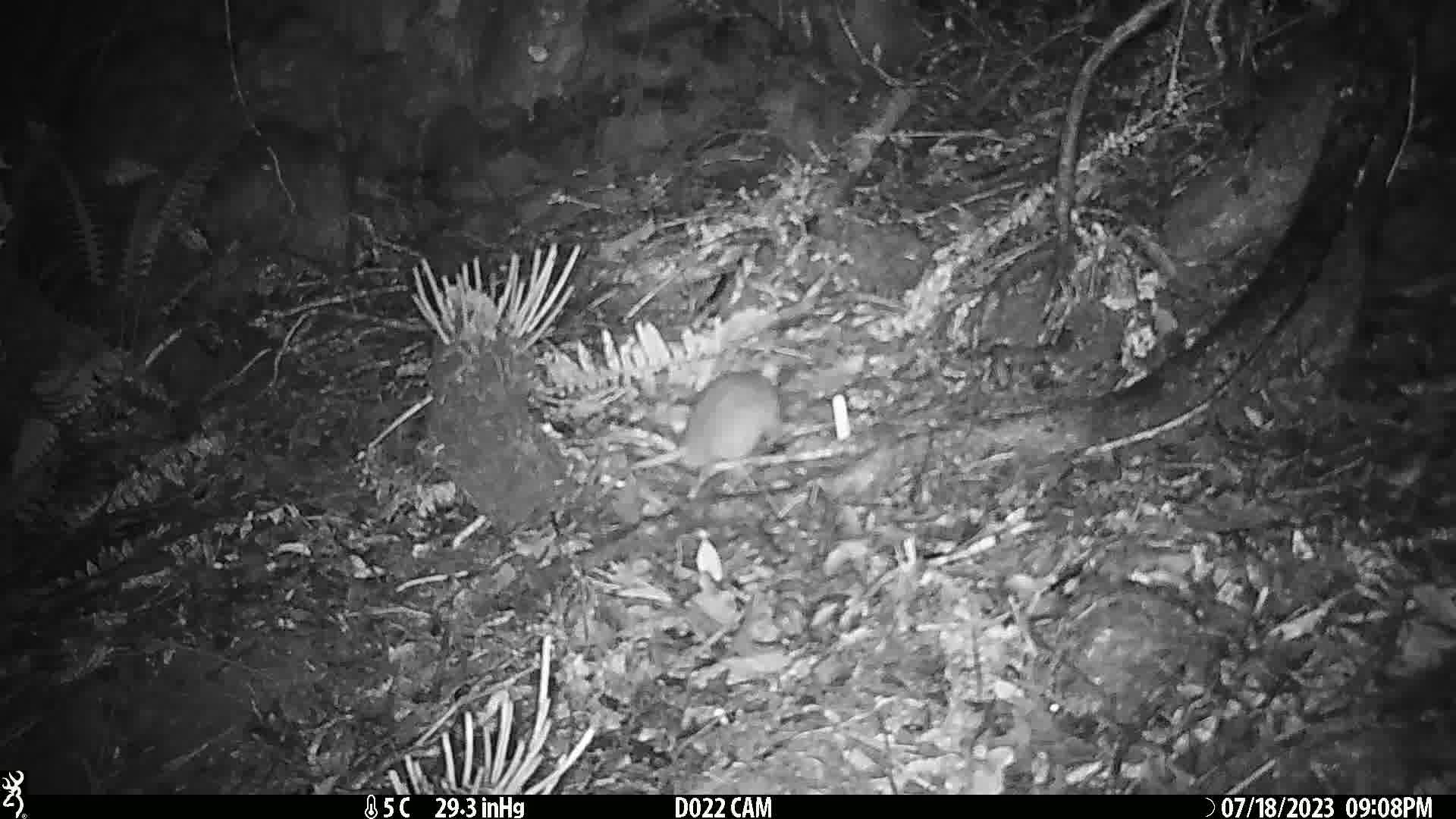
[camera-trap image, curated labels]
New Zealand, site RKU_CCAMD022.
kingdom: Animalia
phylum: Chordata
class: Mammalia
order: Rodentia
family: Muridae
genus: Rattus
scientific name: Rattus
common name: rat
Rat (Rattus).